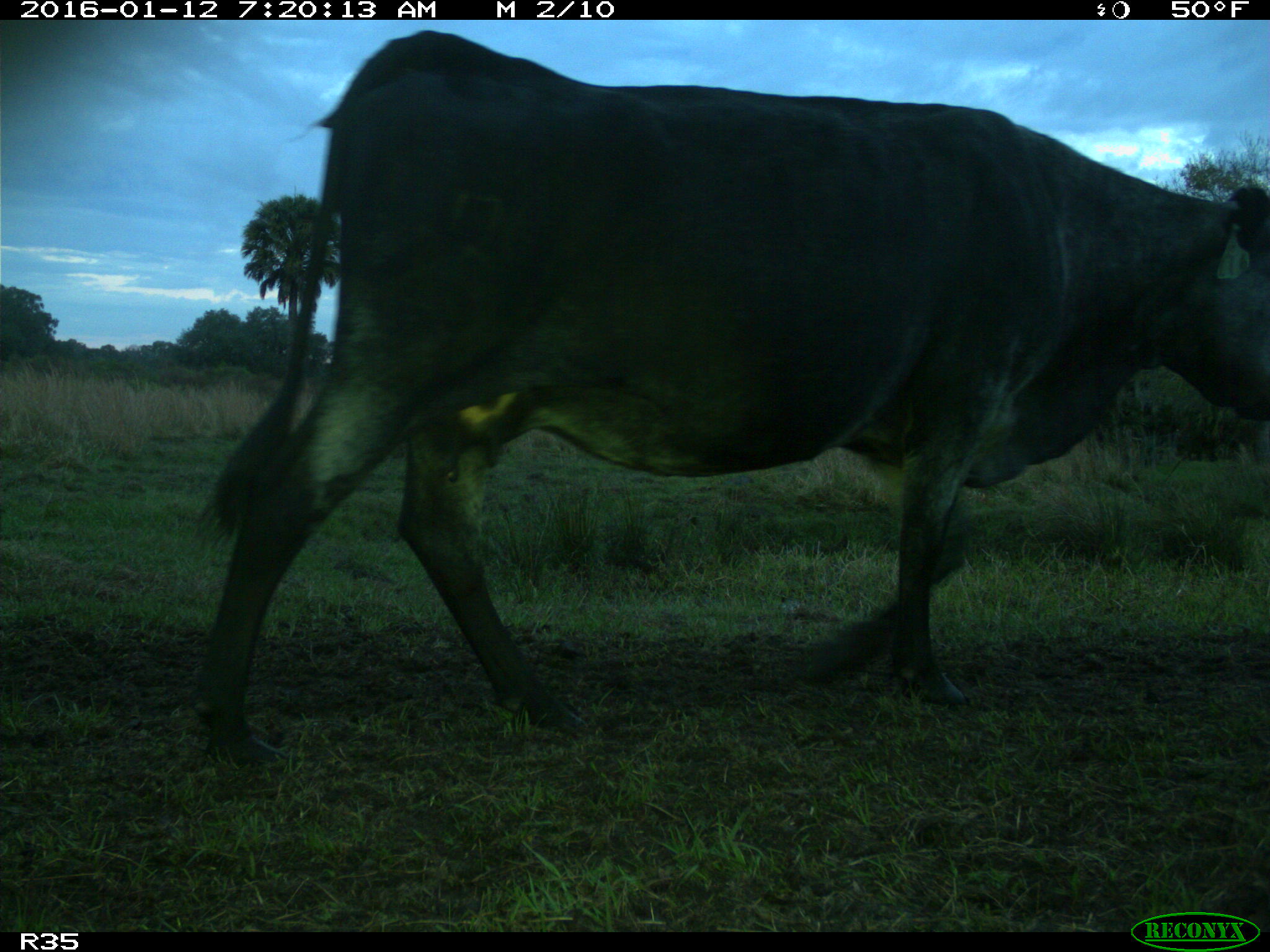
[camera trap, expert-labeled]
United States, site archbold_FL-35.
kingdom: Animalia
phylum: Chordata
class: Mammalia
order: Artiodactyla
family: Bovidae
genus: Bos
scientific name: Bos taurus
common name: domestic cow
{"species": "Bos taurus (domestic cow)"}